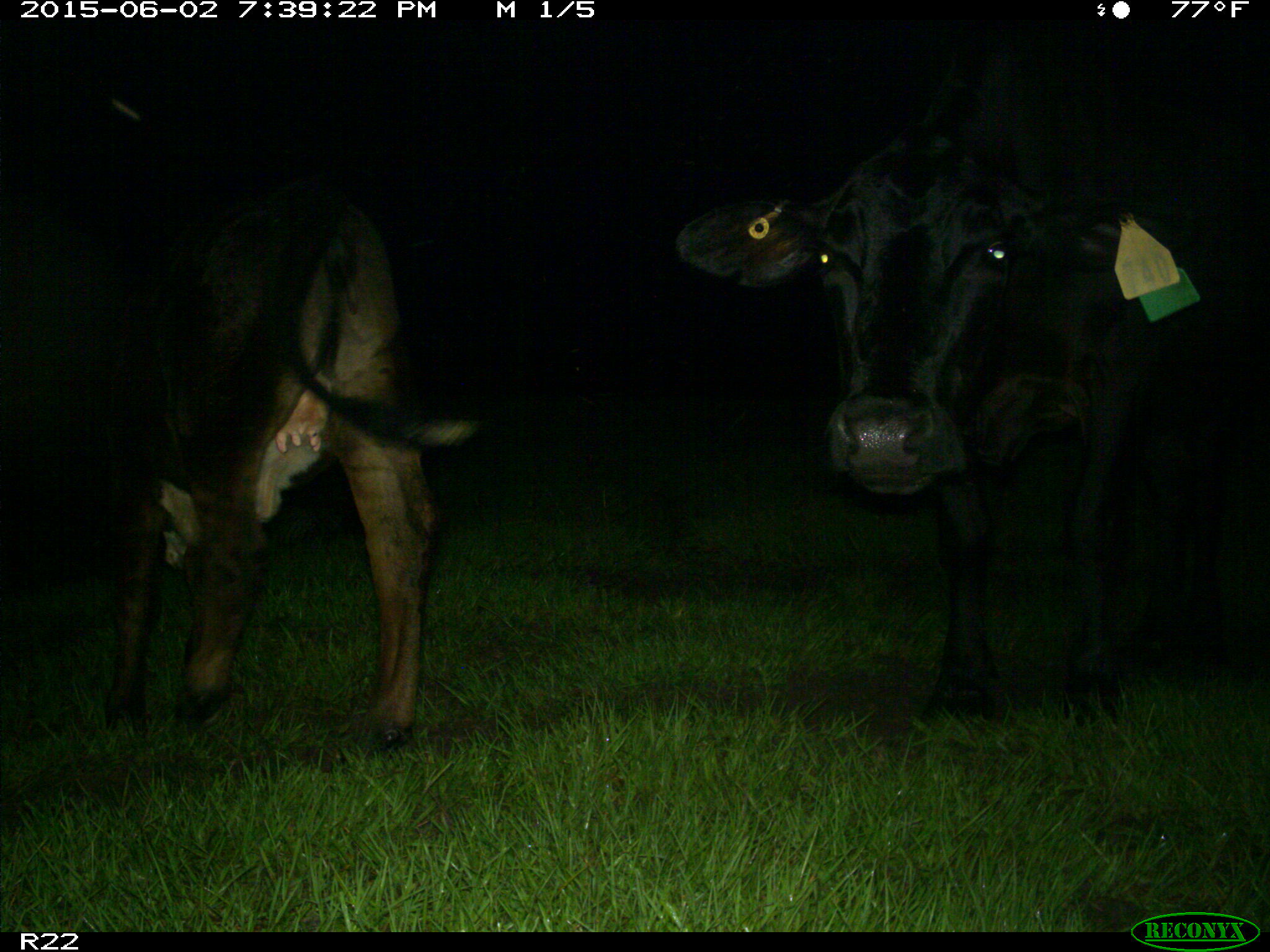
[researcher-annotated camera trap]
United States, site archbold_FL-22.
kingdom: Animalia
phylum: Chordata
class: Mammalia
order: Artiodactyla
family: Bovidae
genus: Bos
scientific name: Bos taurus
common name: domestic cow